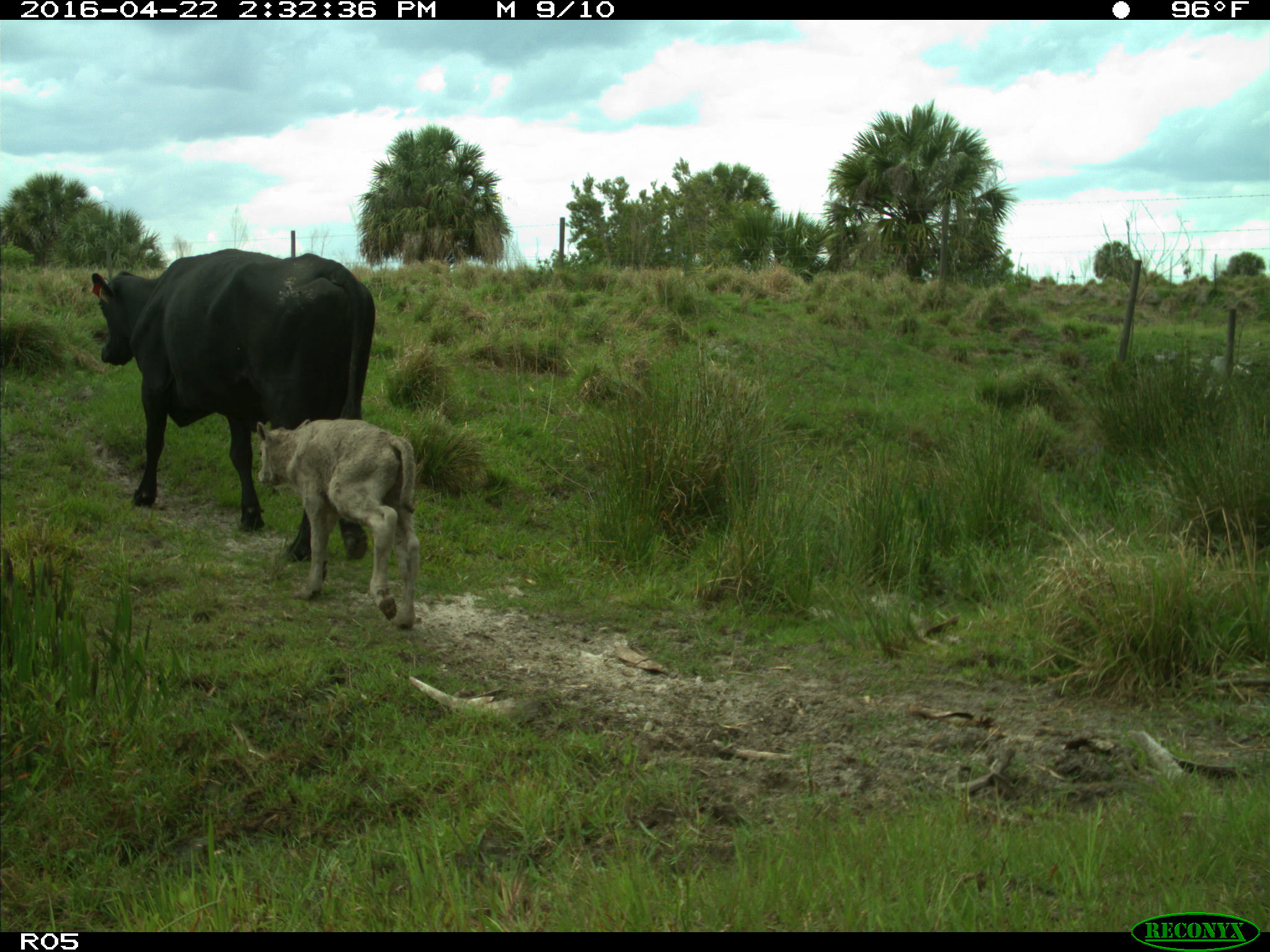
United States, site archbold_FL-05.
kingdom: Animalia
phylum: Chordata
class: Mammalia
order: Artiodactyla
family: Bovidae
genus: Bos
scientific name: Bos taurus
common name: domestic cow